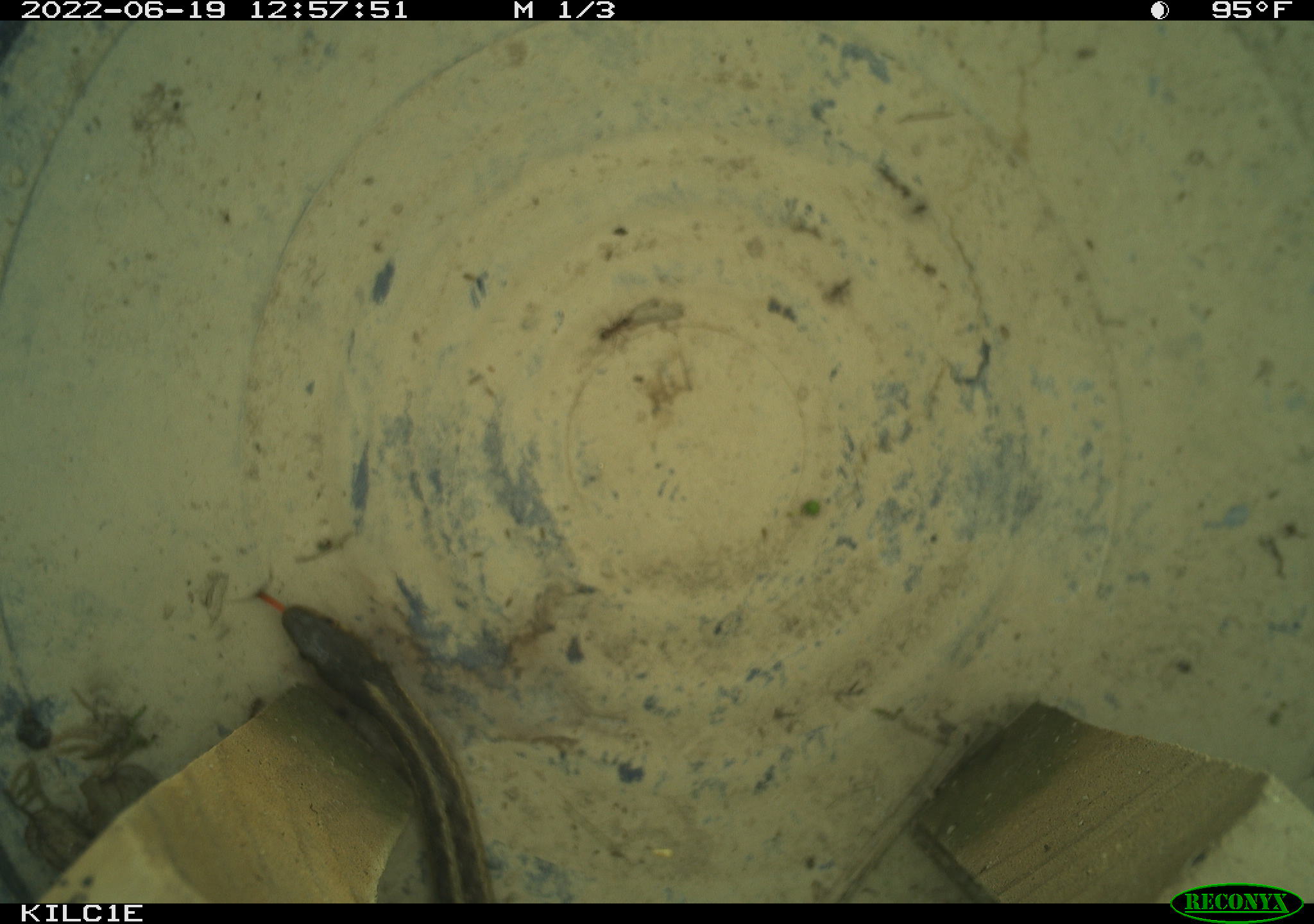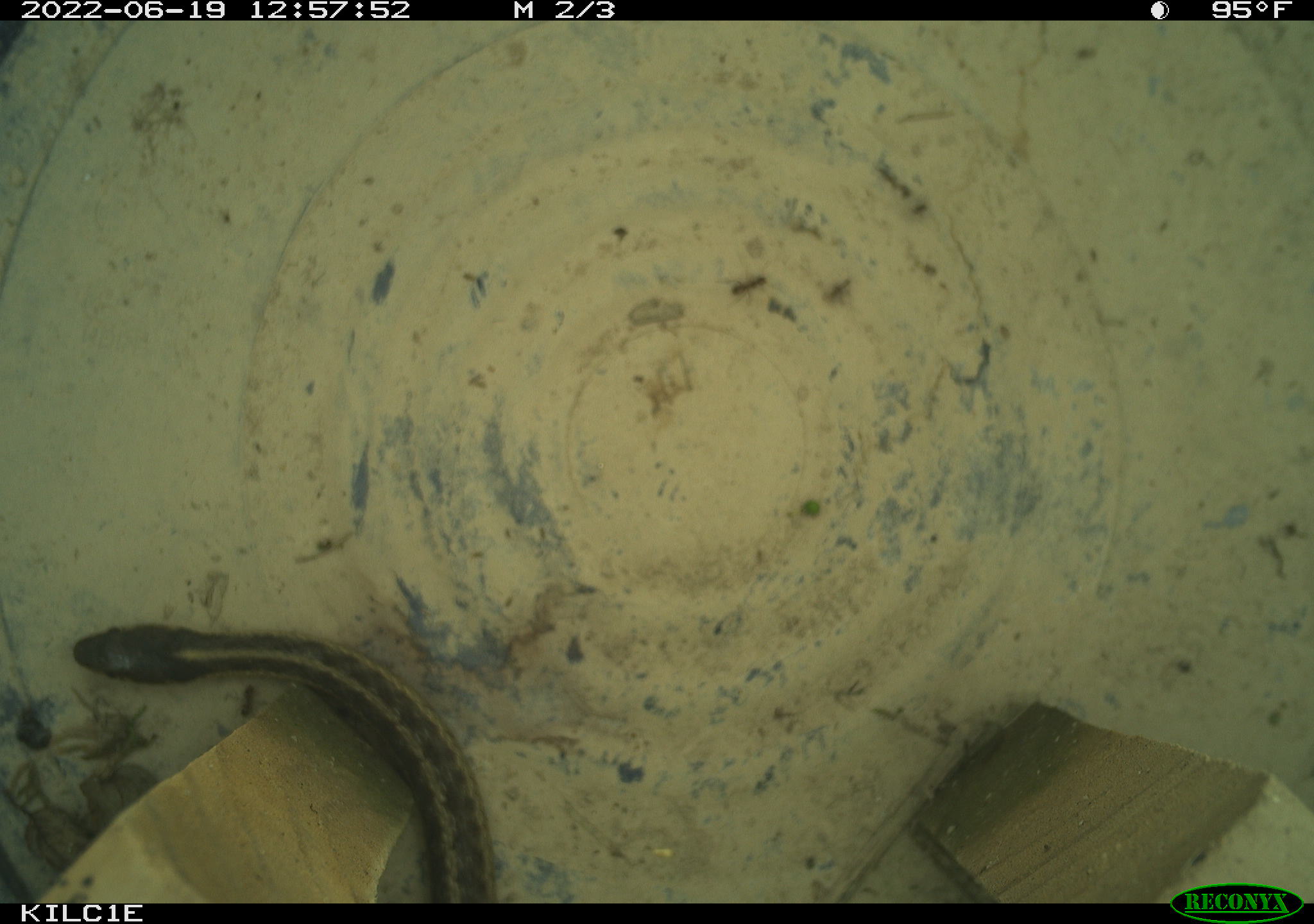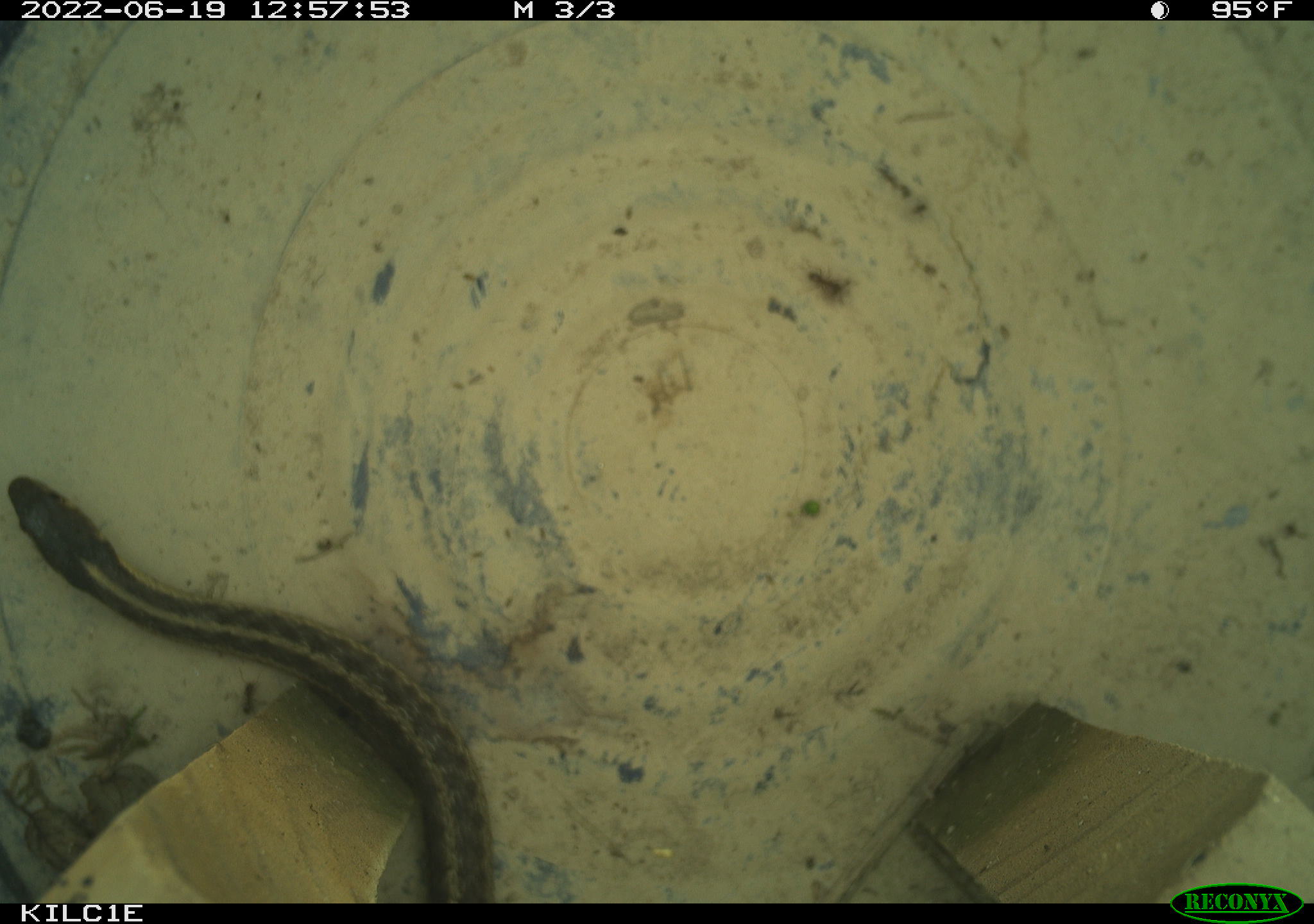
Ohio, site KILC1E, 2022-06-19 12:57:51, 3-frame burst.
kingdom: Animalia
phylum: Chordata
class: Reptilia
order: Squamata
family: Colubridae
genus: Thamnophis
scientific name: Thamnophis sirtalis sirtalis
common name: eastern gartersnake